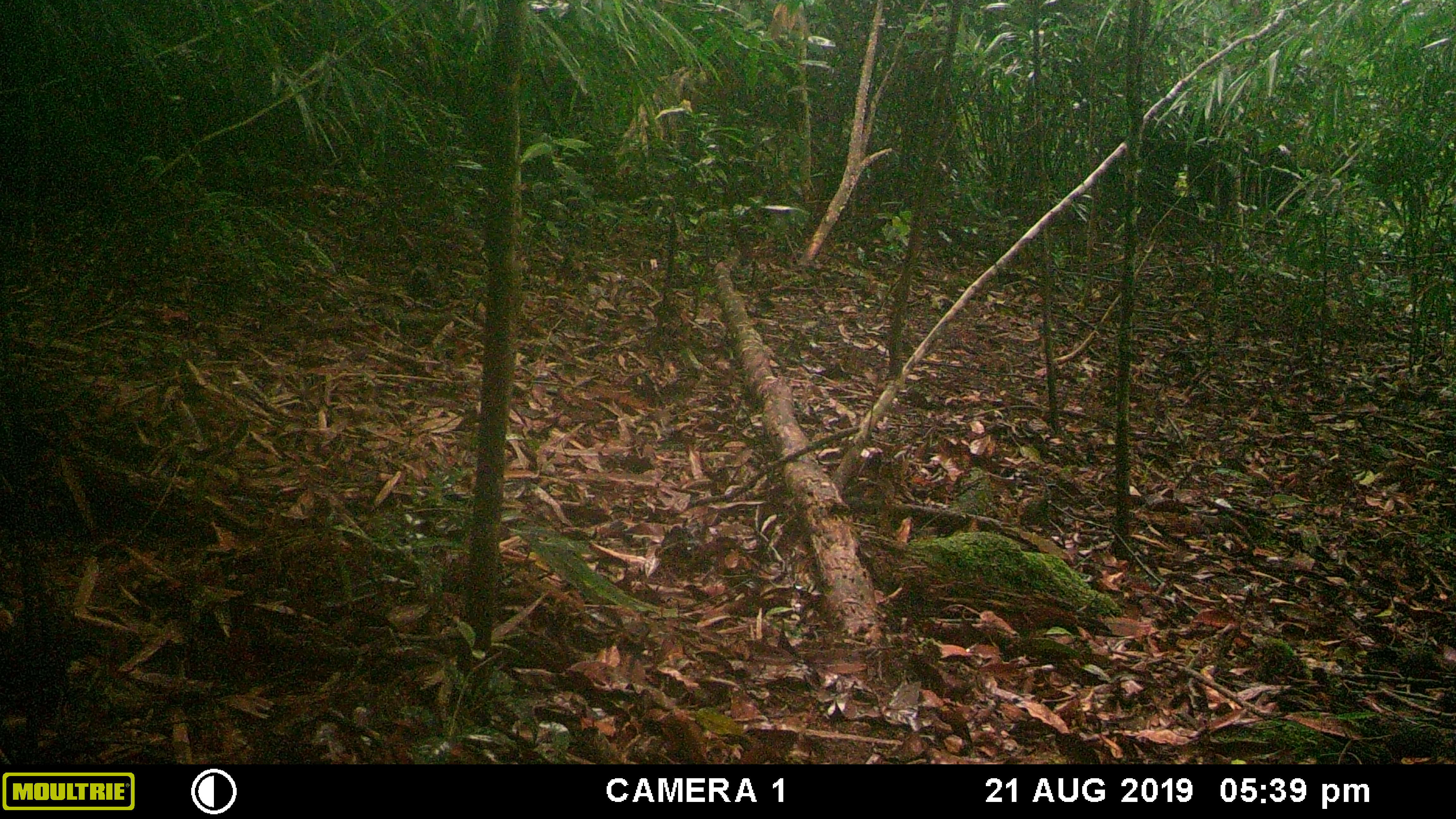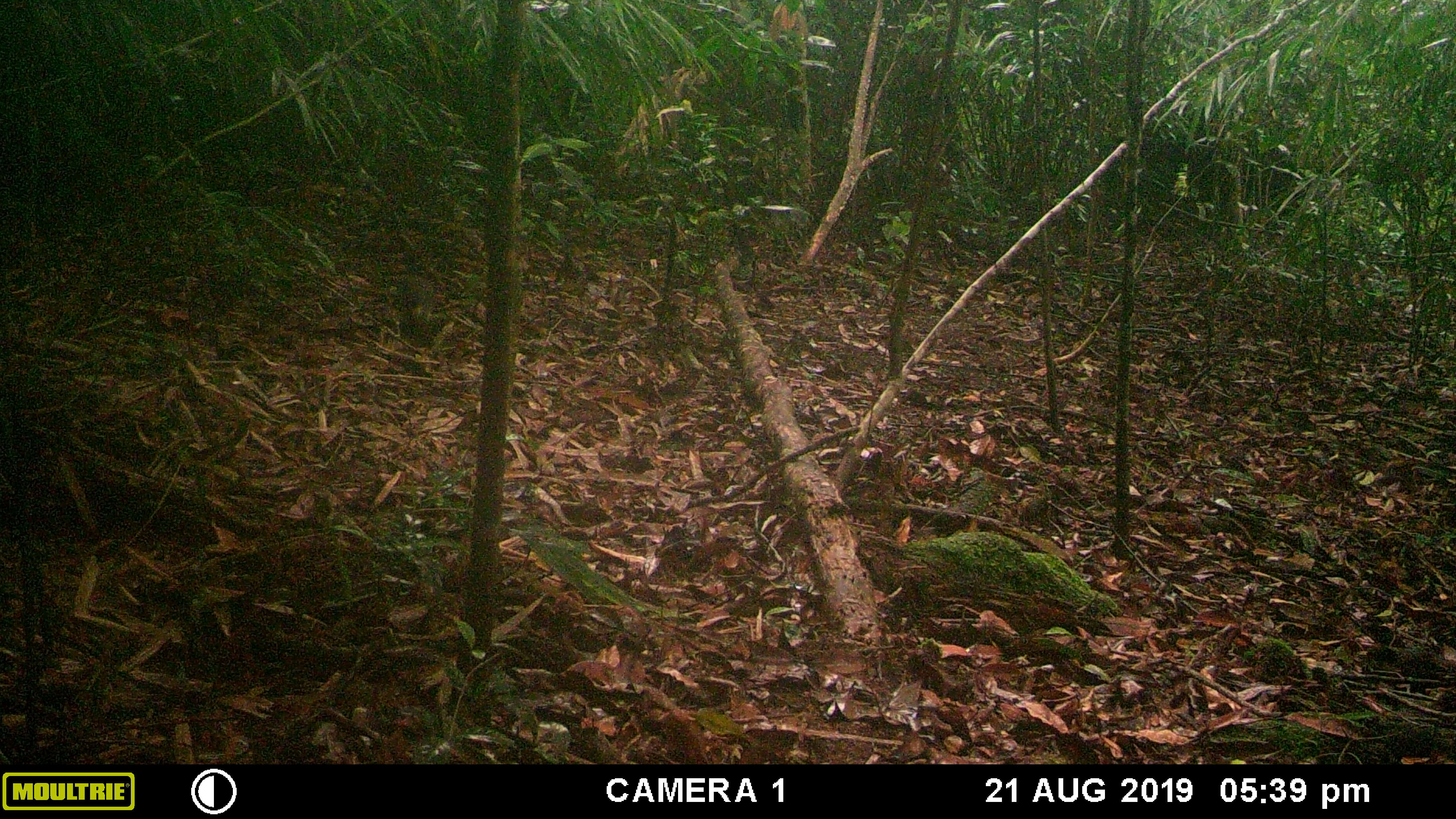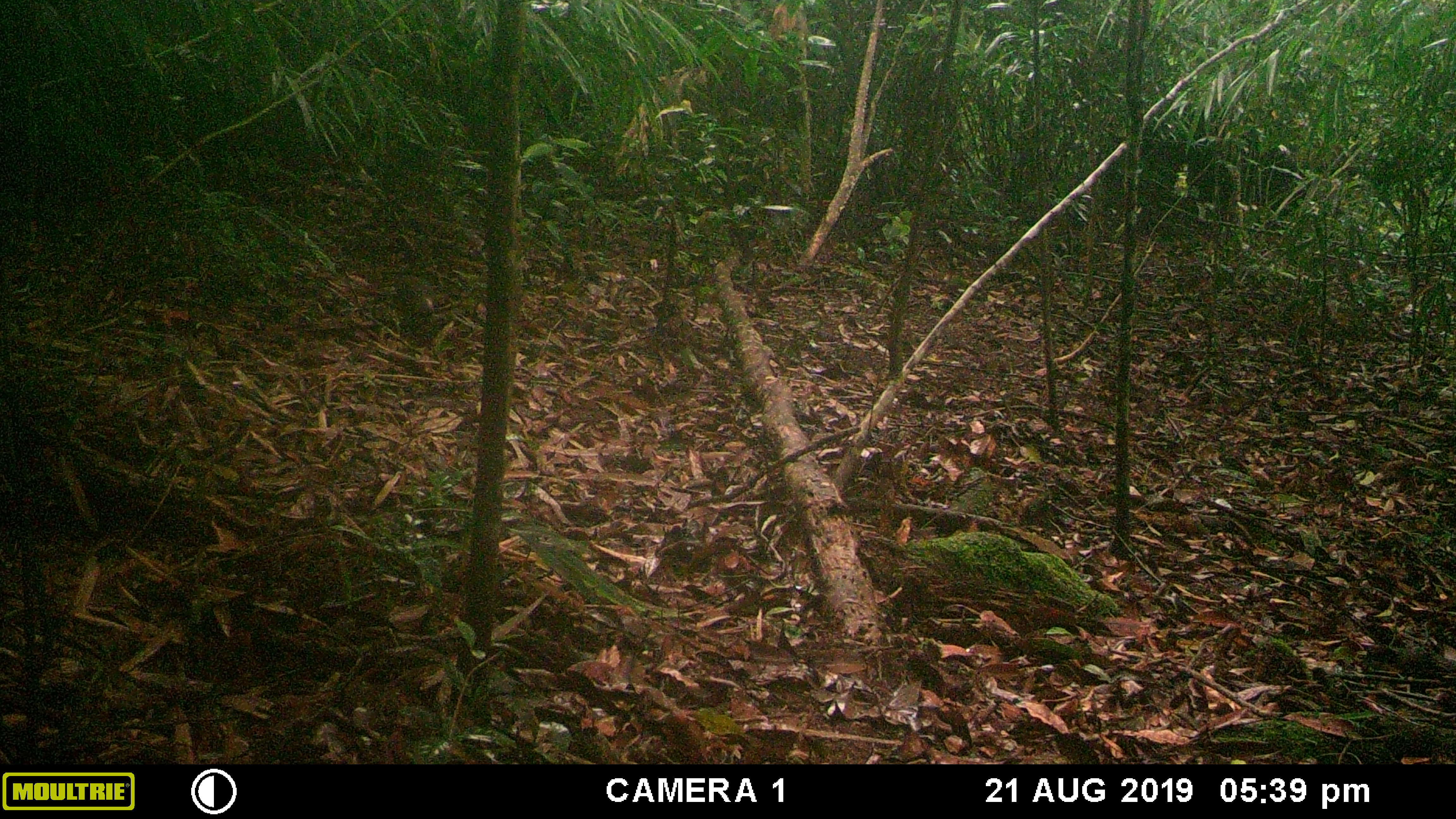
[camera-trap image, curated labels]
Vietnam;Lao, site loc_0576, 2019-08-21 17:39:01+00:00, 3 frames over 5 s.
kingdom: Animalia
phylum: Chordata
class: Aves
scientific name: Aves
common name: bird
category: unidentified bird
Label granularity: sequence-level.